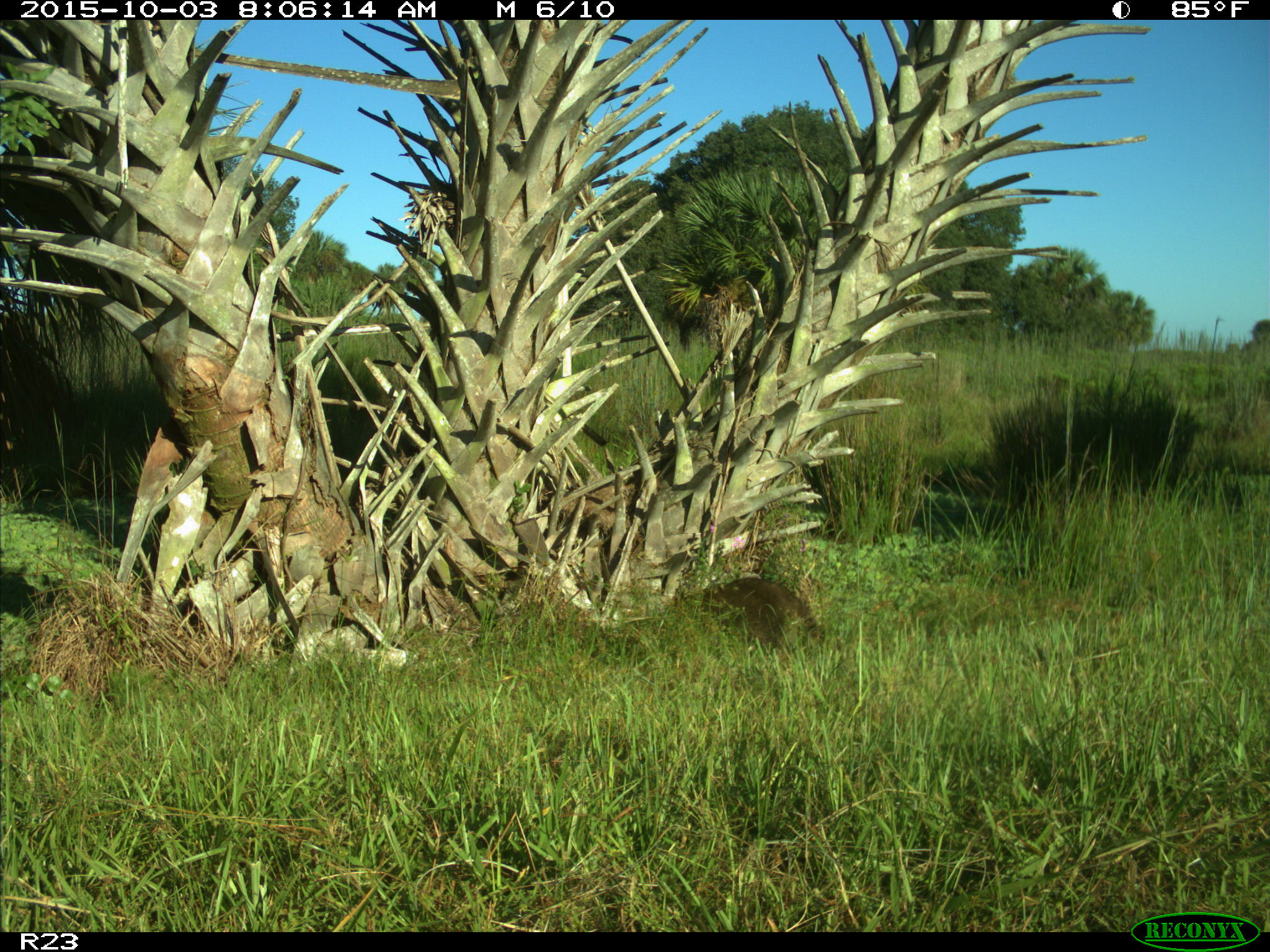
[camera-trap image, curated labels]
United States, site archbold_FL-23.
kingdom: Animalia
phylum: Chordata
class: Mammalia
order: Carnivora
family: Procyonidae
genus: Procyon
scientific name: Procyon lotor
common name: common raccoon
Procyon lotor (common raccoon).